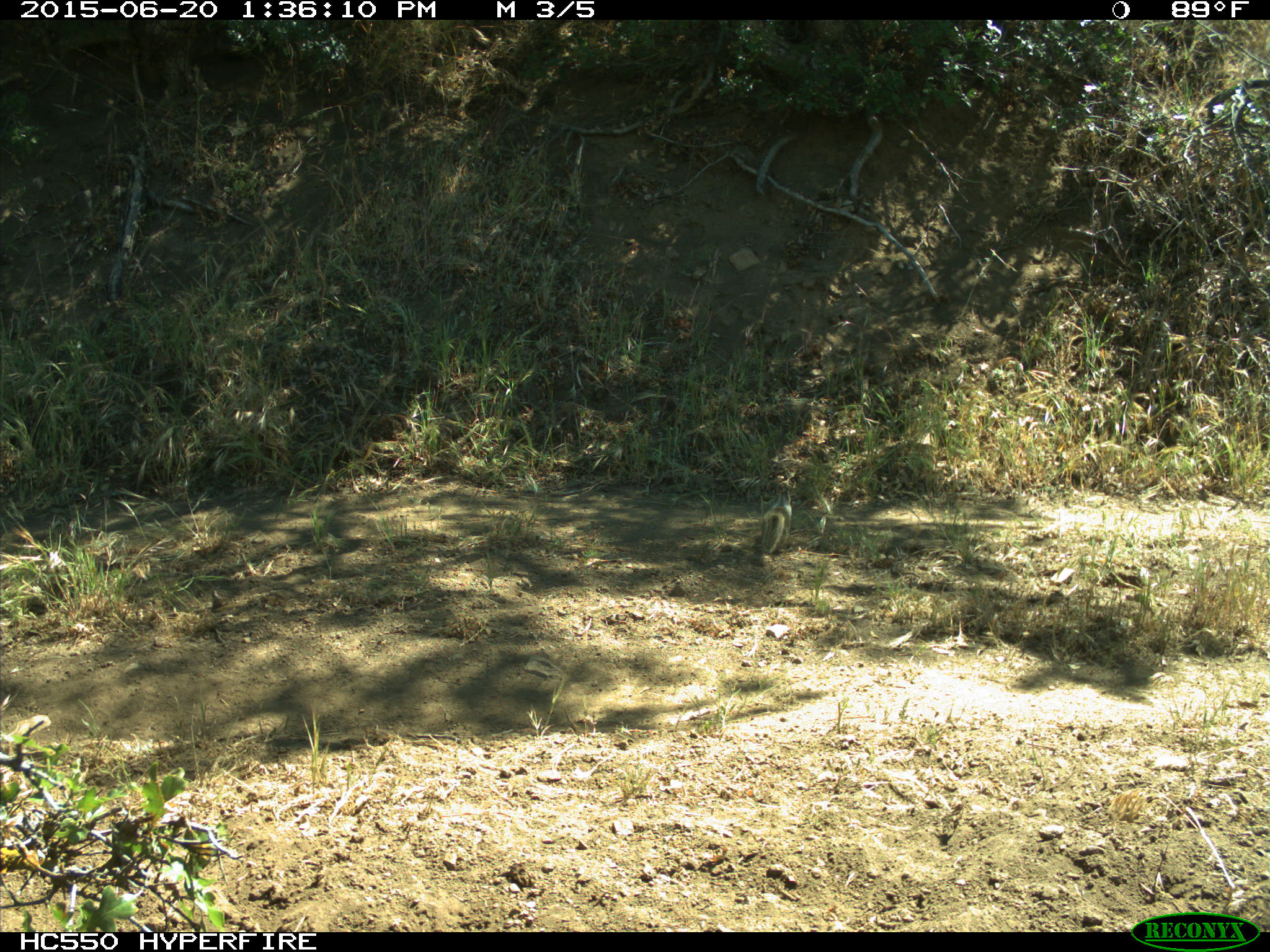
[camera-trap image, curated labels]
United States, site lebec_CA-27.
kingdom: Animalia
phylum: Chordata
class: Mammalia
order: Rodentia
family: Sciuridae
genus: Otospermophilus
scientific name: Otospermophilus beecheyi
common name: california ground squirrel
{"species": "Otospermophilus beecheyi (california ground squirrel)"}